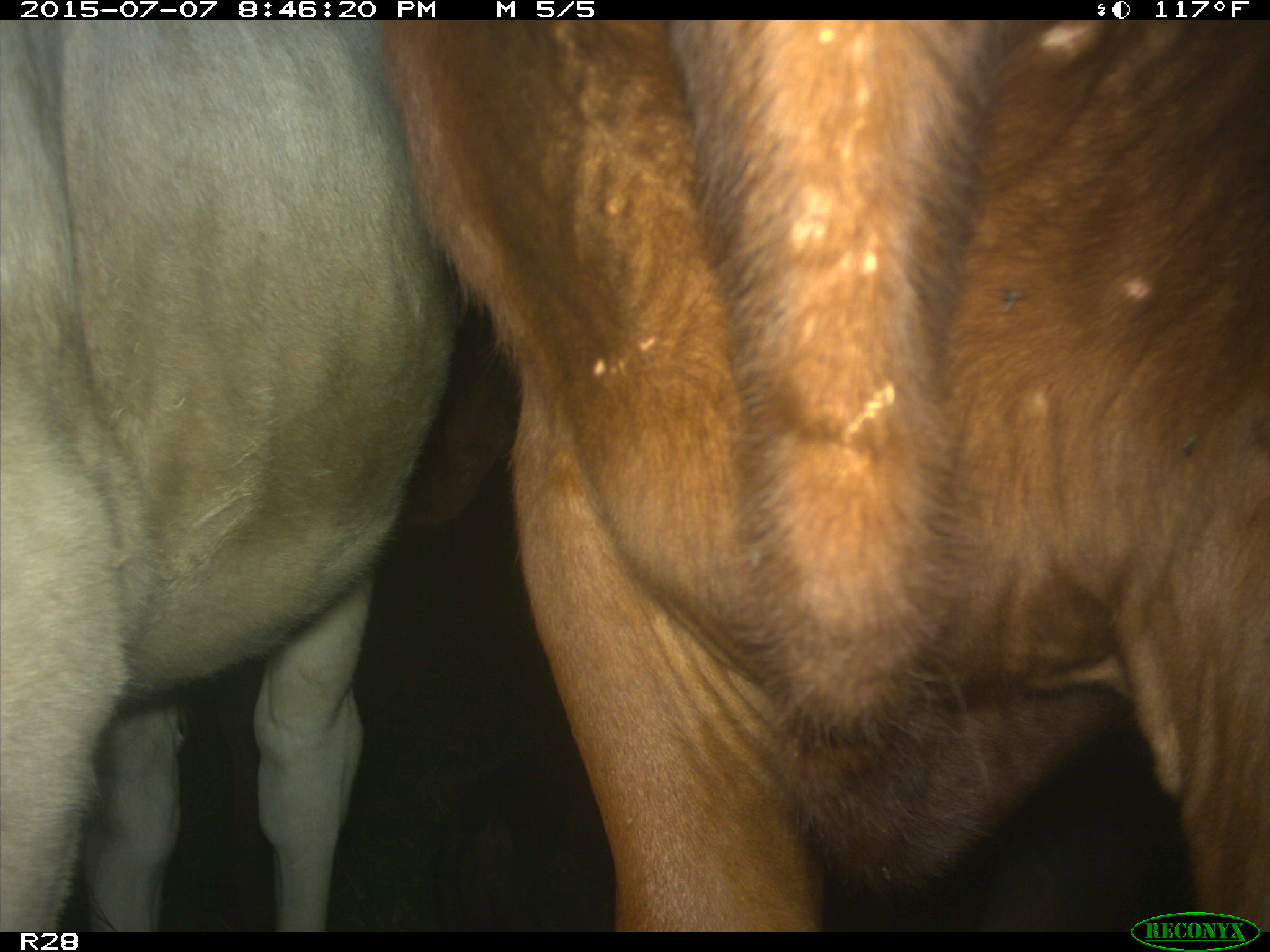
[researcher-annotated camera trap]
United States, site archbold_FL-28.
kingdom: Animalia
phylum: Chordata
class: Mammalia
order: Artiodactyla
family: Bovidae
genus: Bos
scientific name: Bos taurus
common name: domestic cow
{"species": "Bos taurus (domestic cow)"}